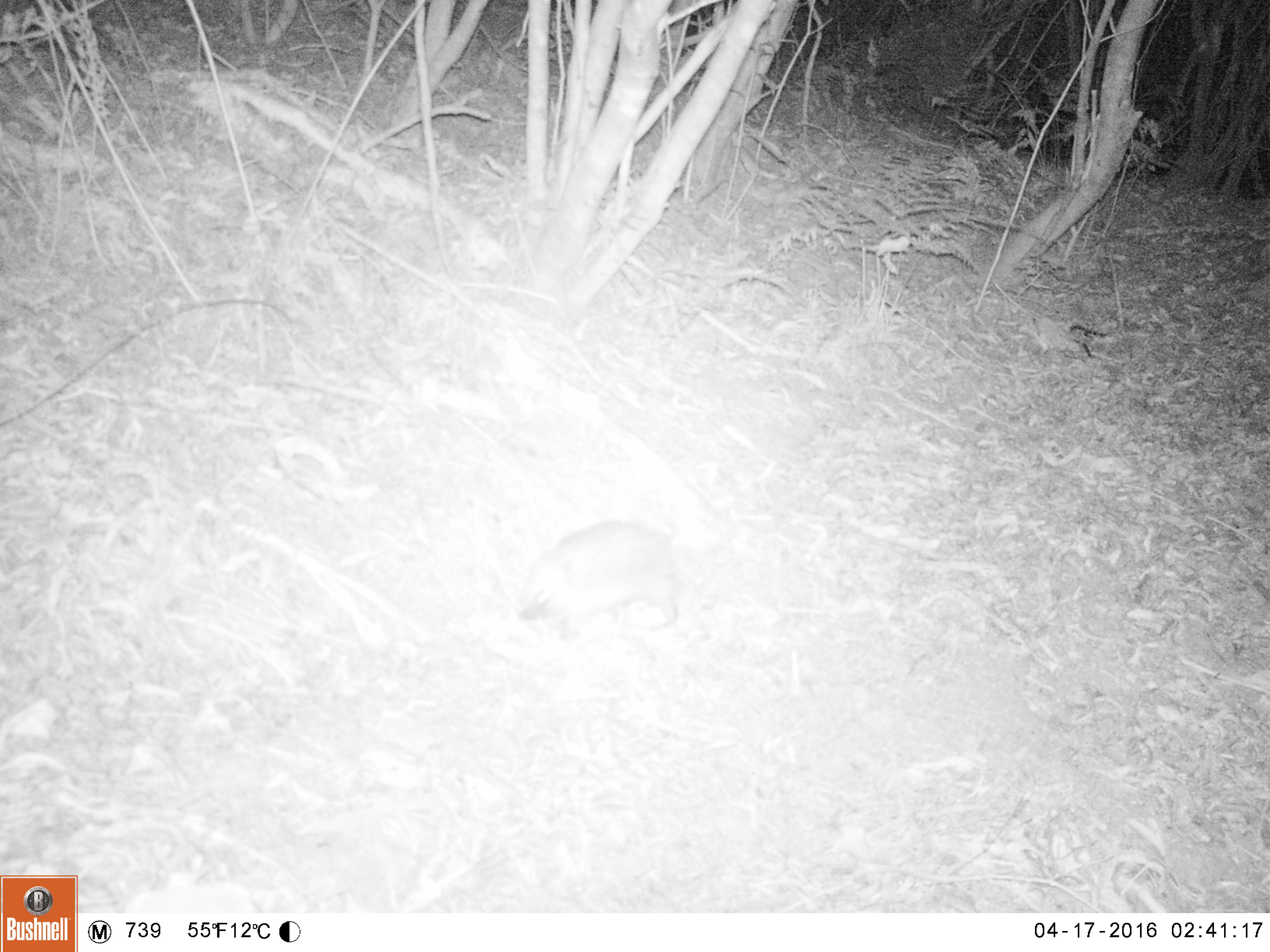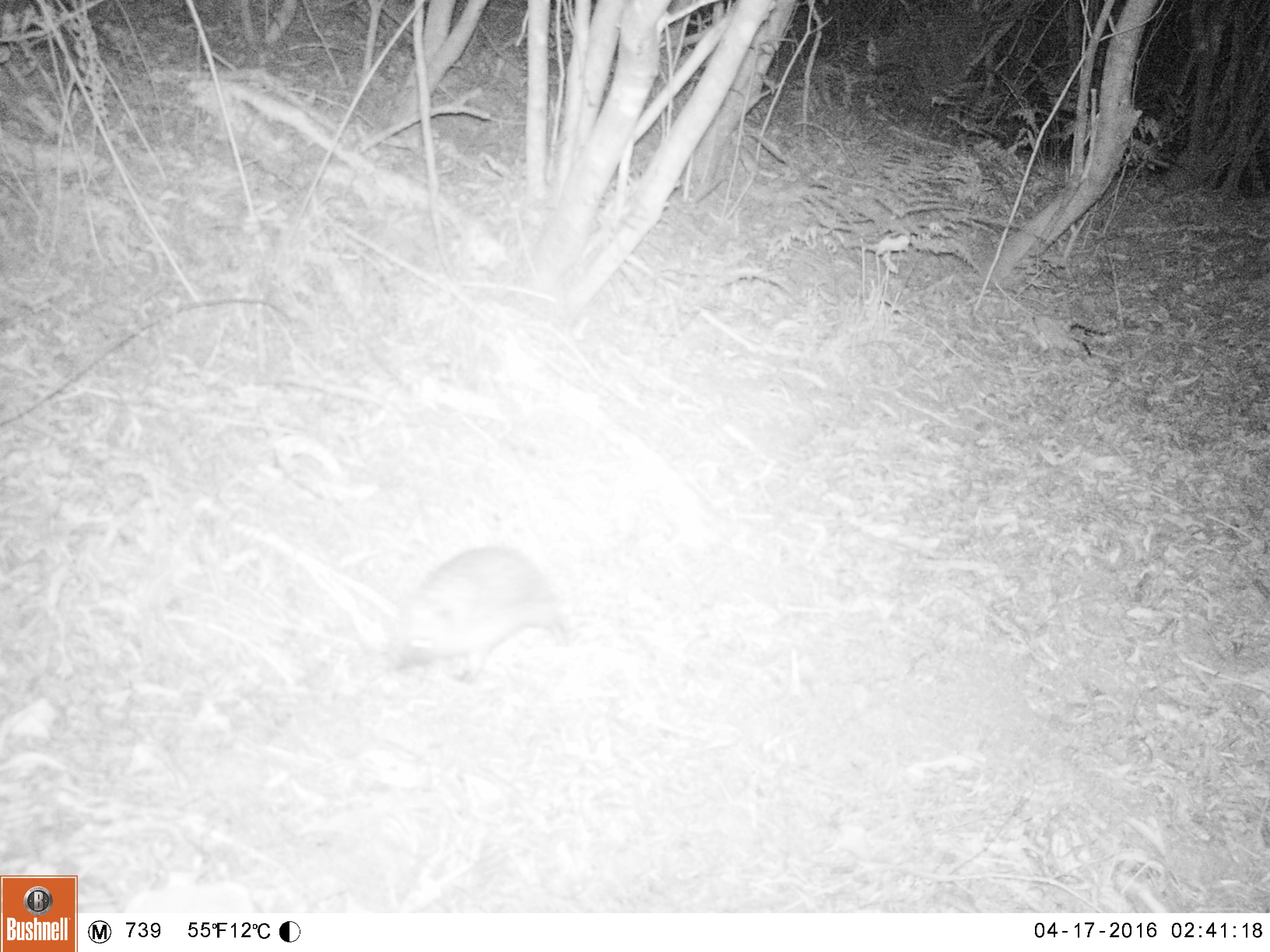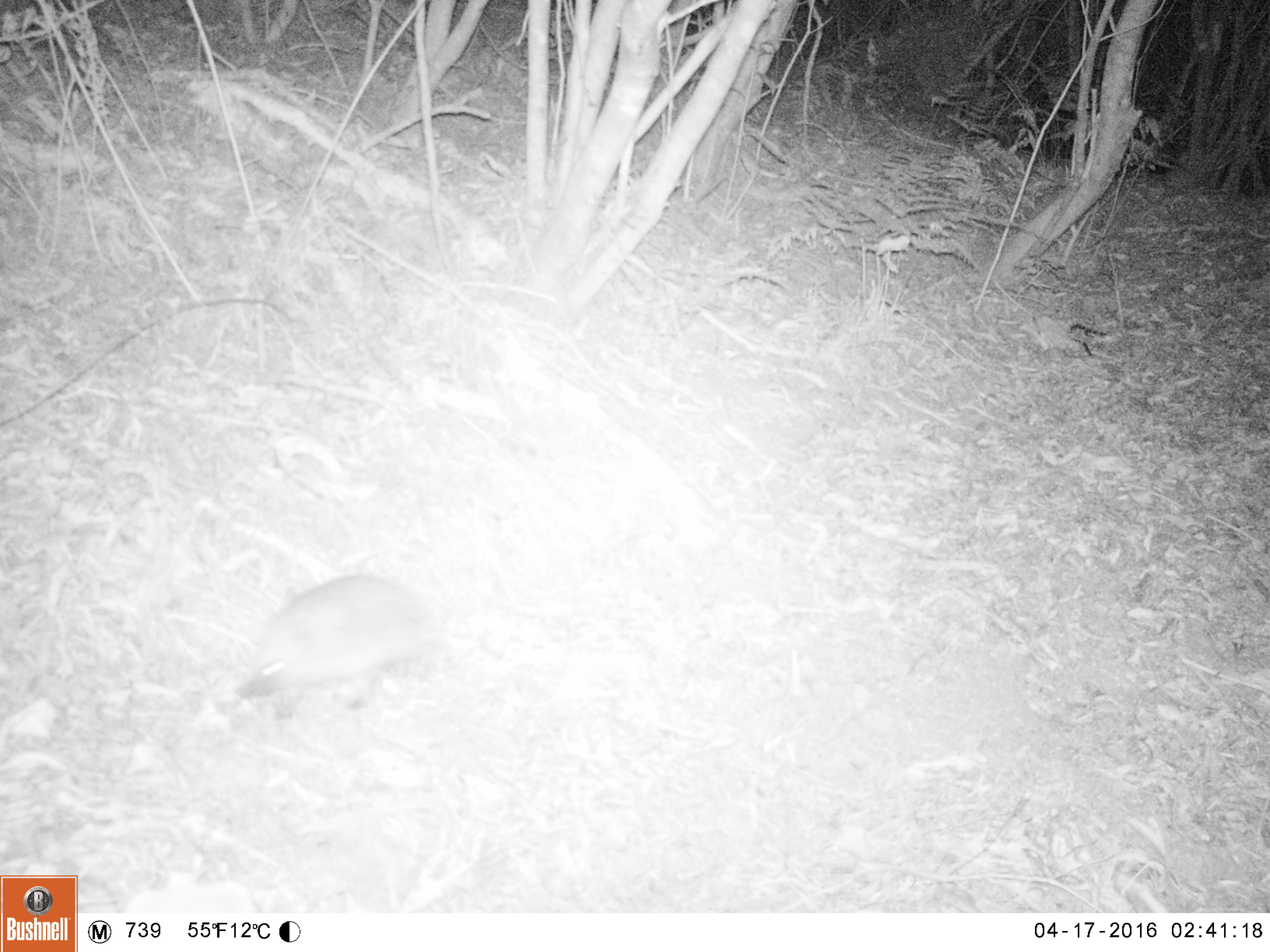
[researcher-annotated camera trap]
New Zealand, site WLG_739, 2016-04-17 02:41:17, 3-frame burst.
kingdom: Animalia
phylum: Chordata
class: Mammalia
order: Eulipotyphla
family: Erinaceidae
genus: Erinaceus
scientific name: Erinaceus europaeus europaeus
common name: european hedgehog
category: hedgehog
Hedgehog (european hedgehog) (Erinaceus europaeus europaeus).